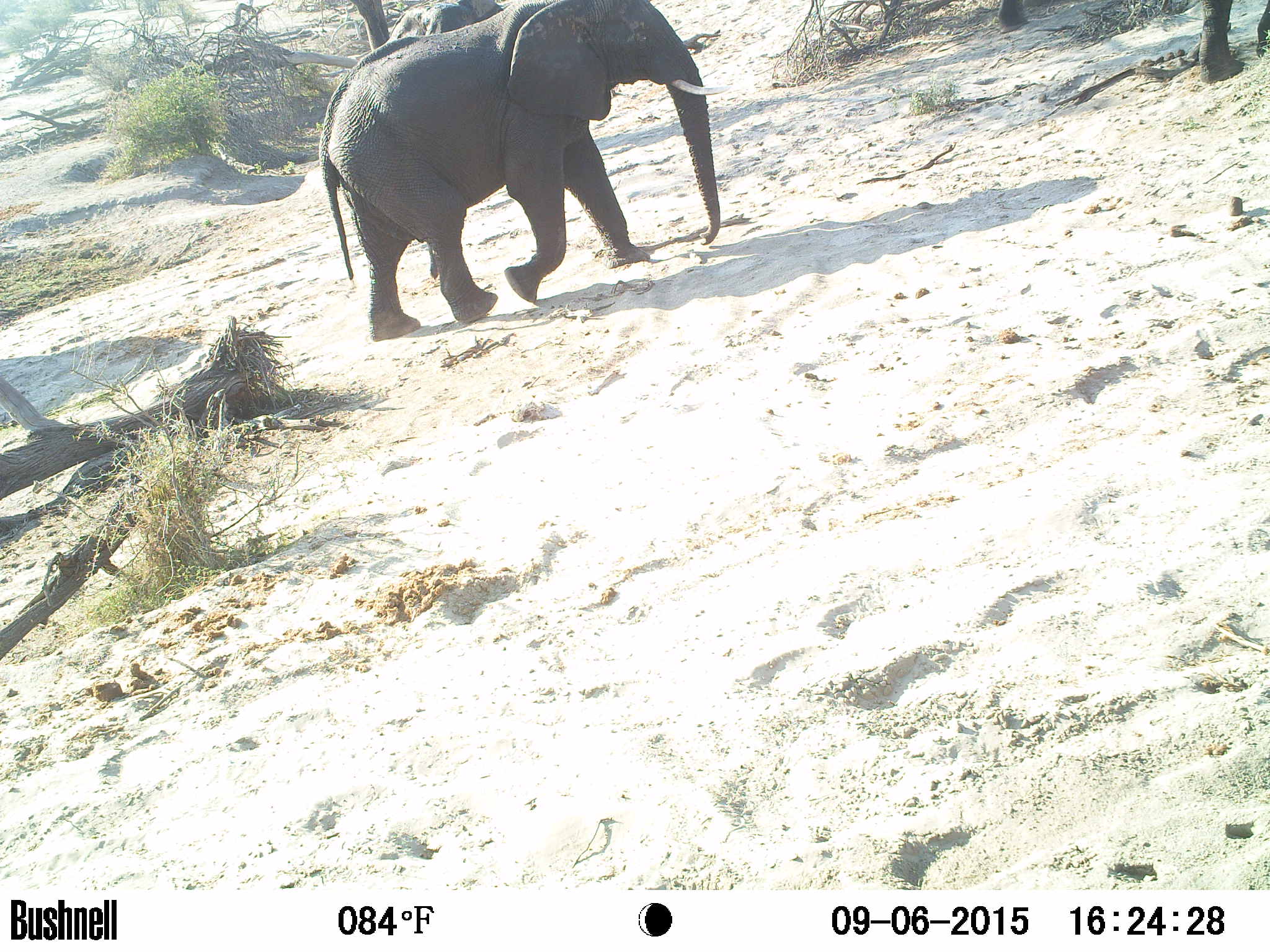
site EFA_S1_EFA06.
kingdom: Animalia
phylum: Chordata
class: Mammalia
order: Proboscidea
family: Elephantidae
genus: Loxodonta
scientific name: Loxodonta africana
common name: african bush elephant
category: elephant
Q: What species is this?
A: Elephant (african bush elephant) (Loxodonta africana).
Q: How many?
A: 3.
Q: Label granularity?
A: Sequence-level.